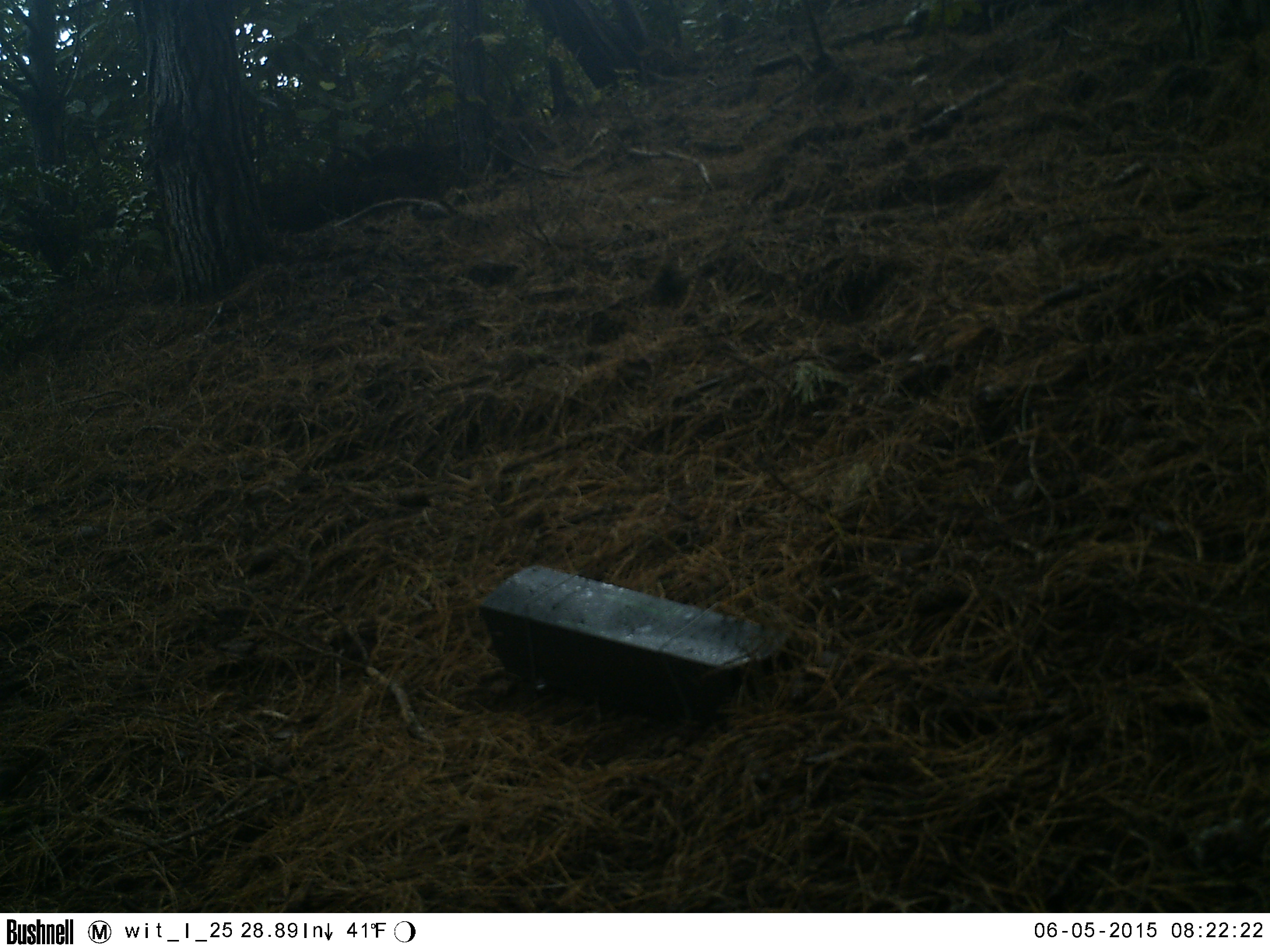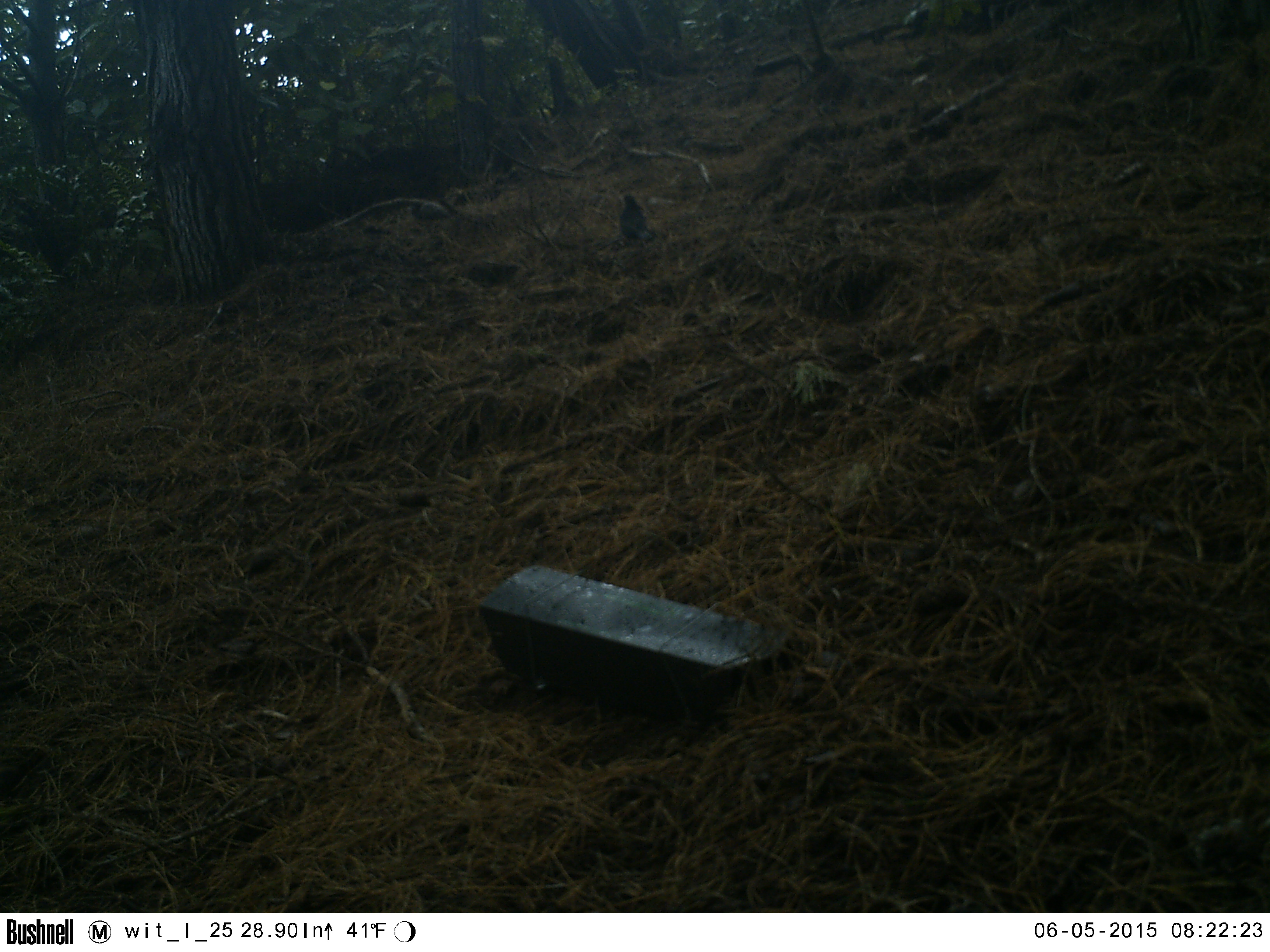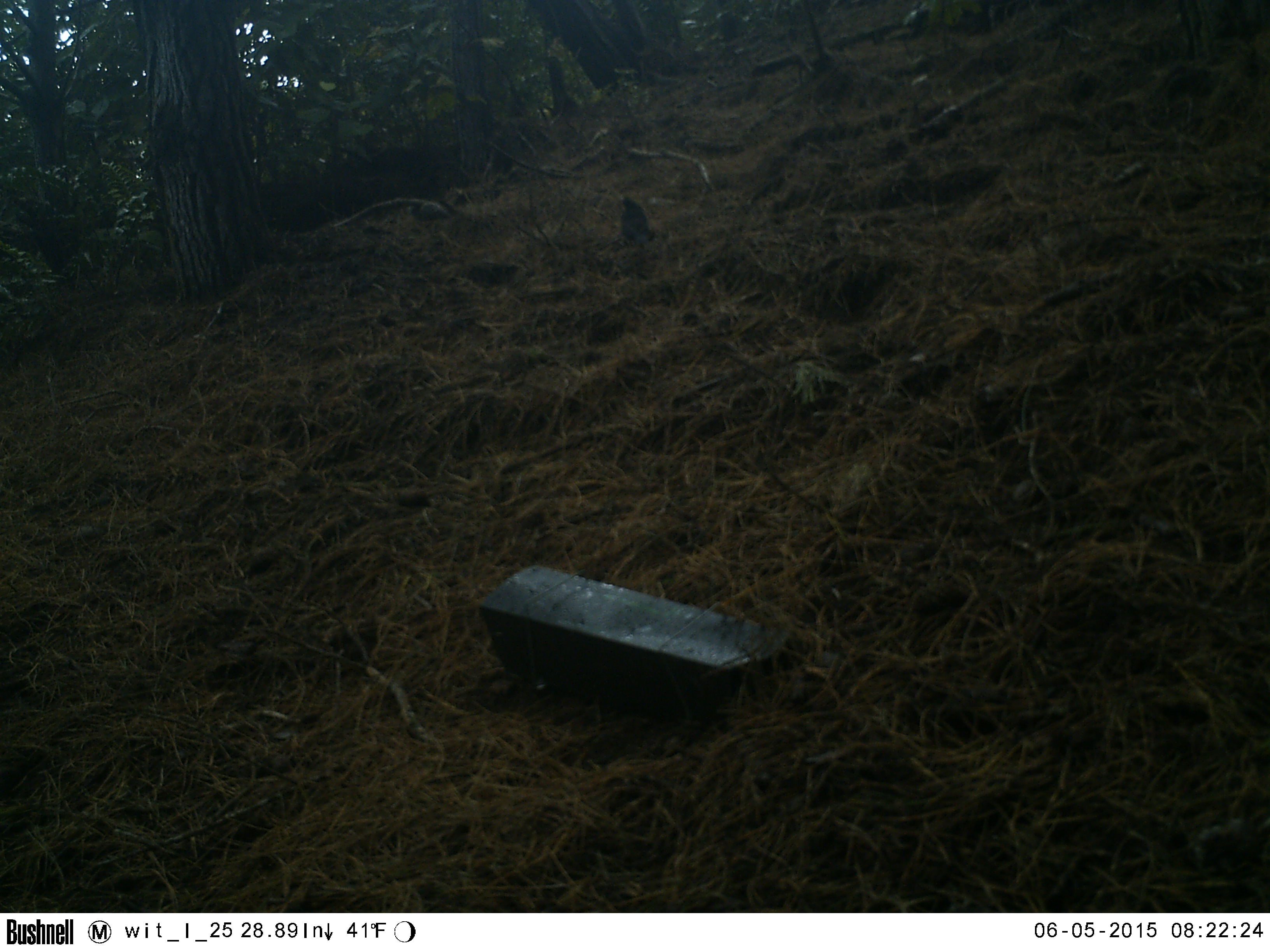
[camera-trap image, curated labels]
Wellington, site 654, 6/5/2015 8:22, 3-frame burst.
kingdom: Animalia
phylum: Chordata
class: Aves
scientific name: Aves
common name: bird